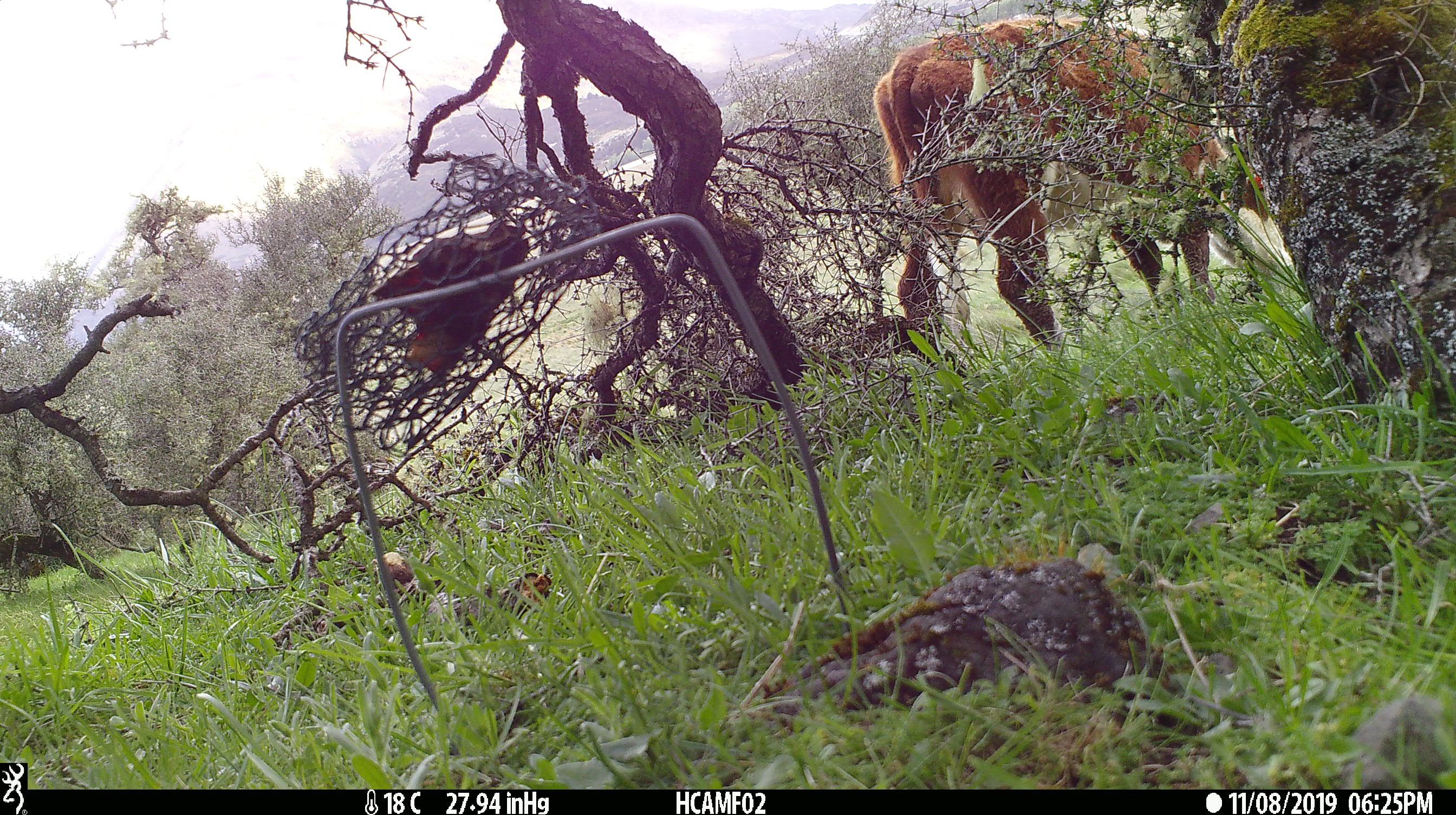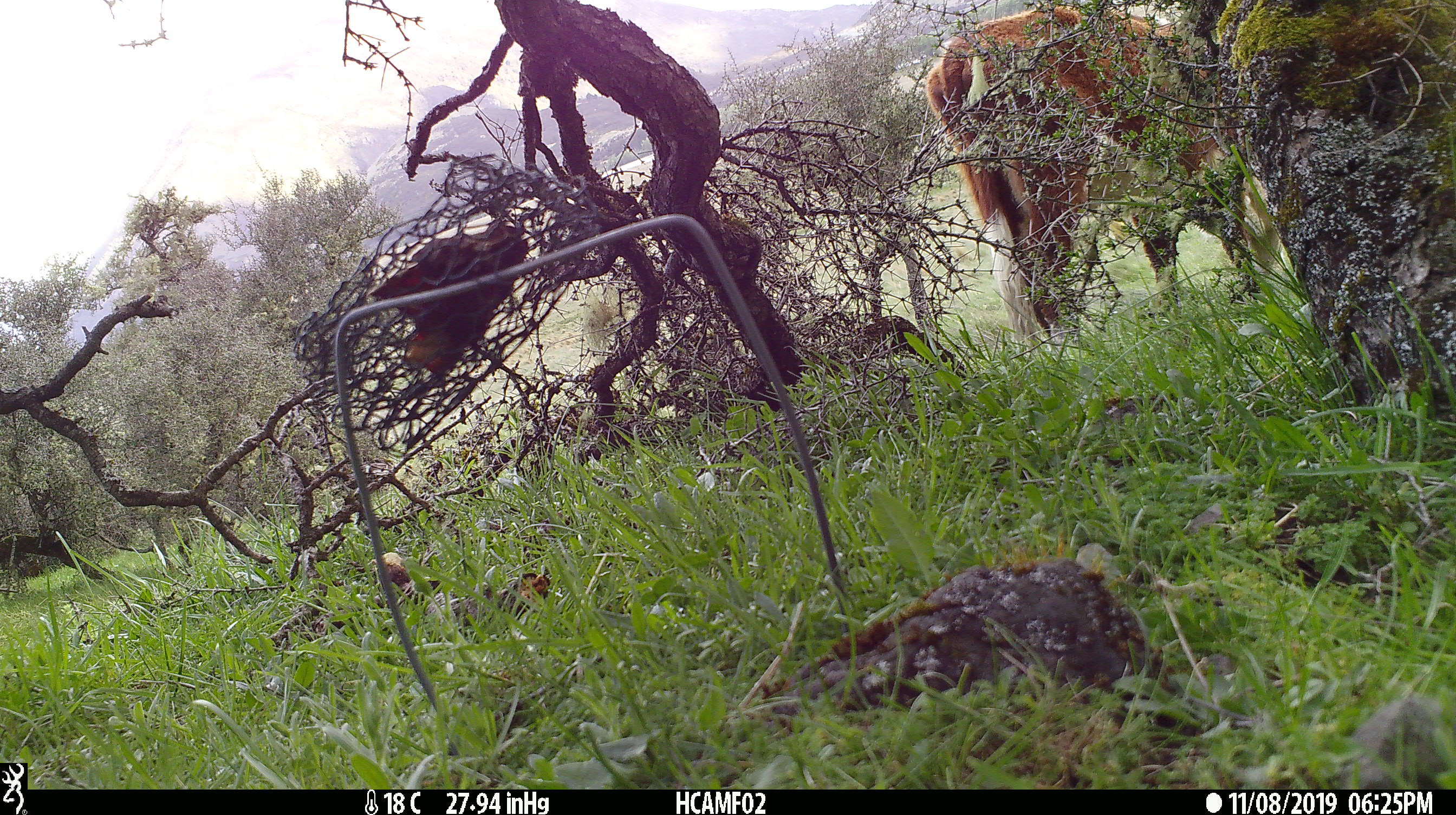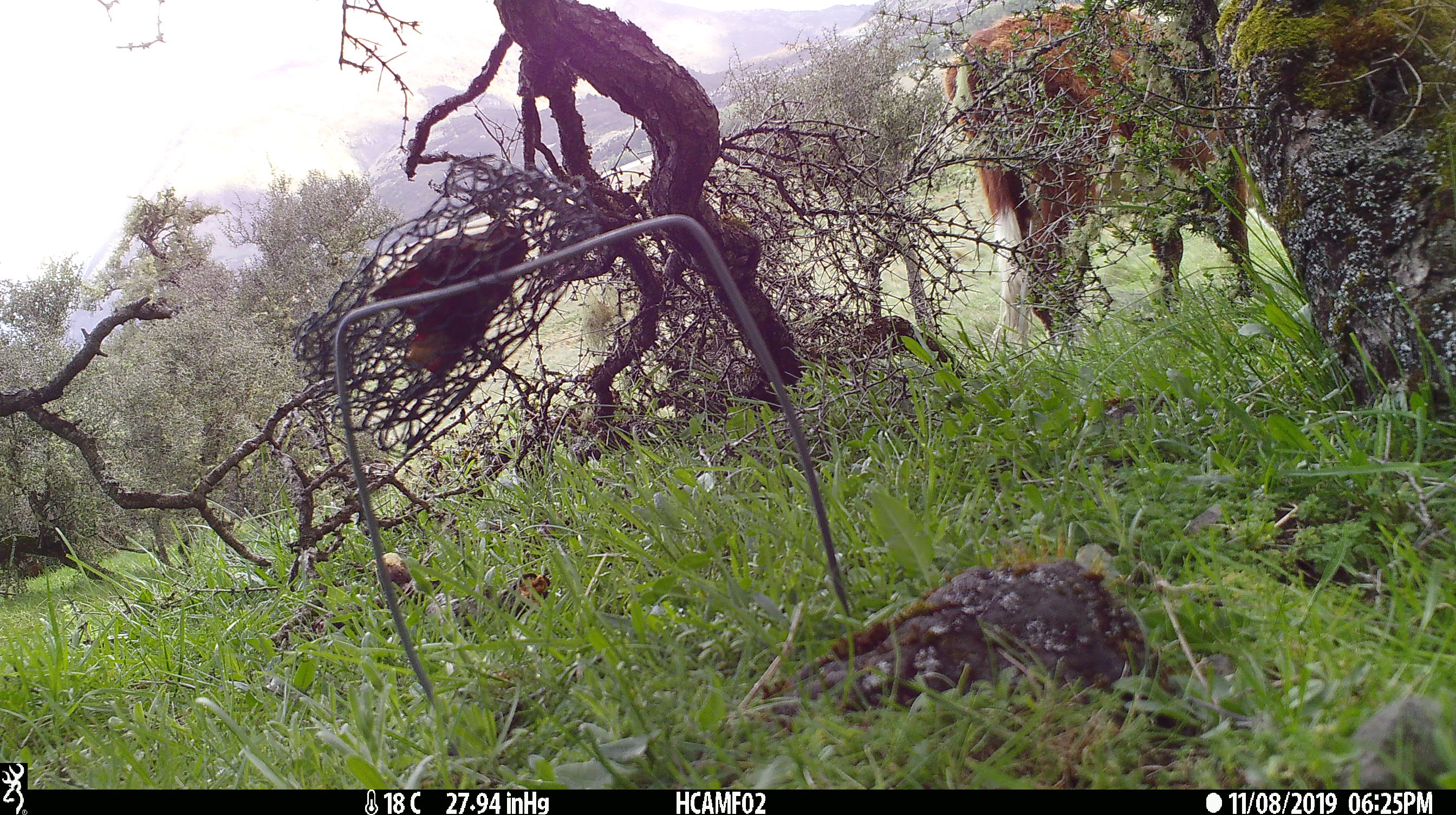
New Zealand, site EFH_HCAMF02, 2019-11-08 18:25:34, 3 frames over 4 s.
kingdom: Animalia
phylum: Chordata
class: Mammalia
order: Artiodactyla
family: Bovidae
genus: Bos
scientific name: Bos taurus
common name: domestic cow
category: cow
Cow (domestic cow) (Bos taurus).